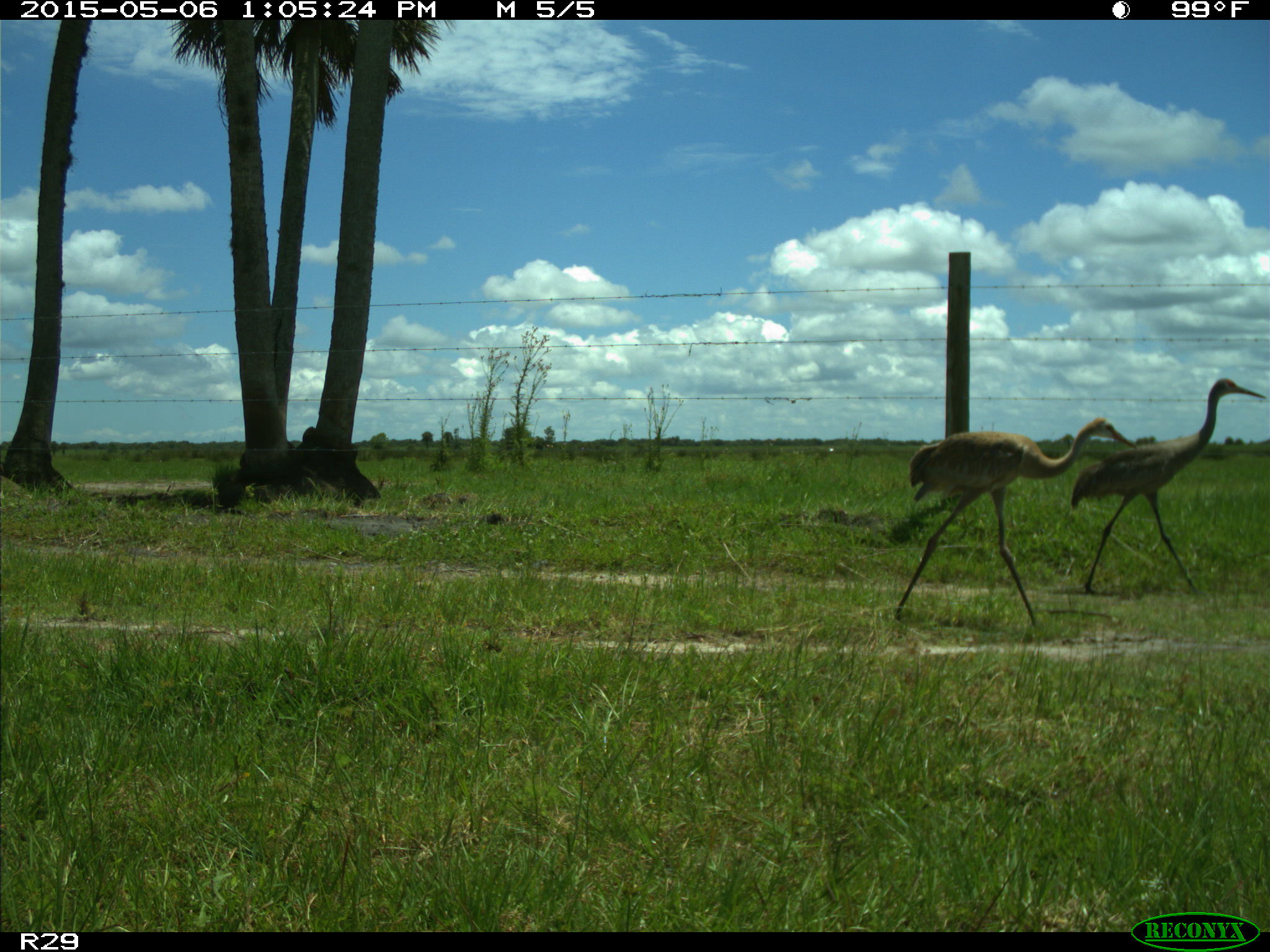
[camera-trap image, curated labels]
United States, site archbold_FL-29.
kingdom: Animalia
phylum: Chordata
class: Aves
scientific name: Aves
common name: birds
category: unidentified bird